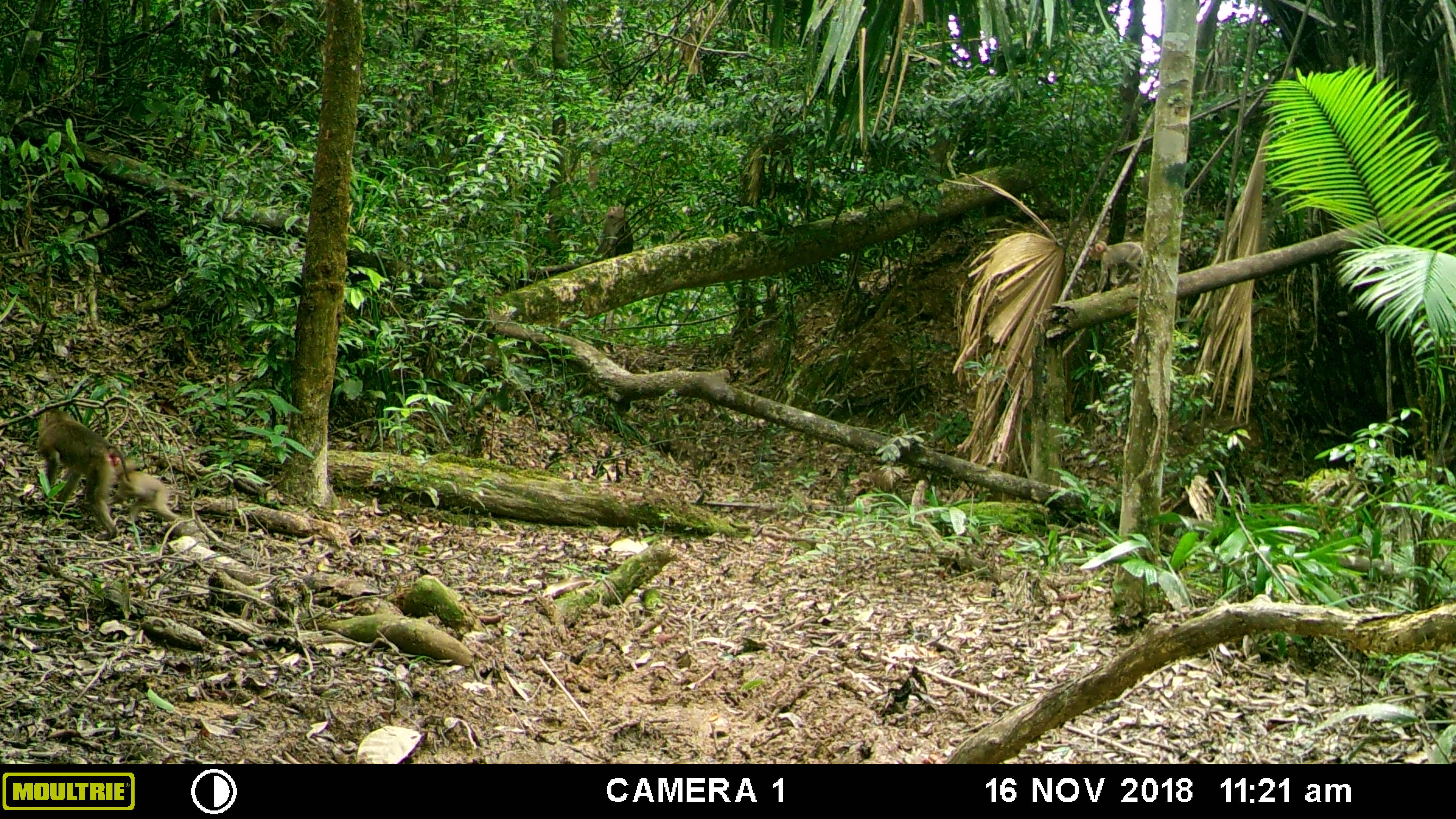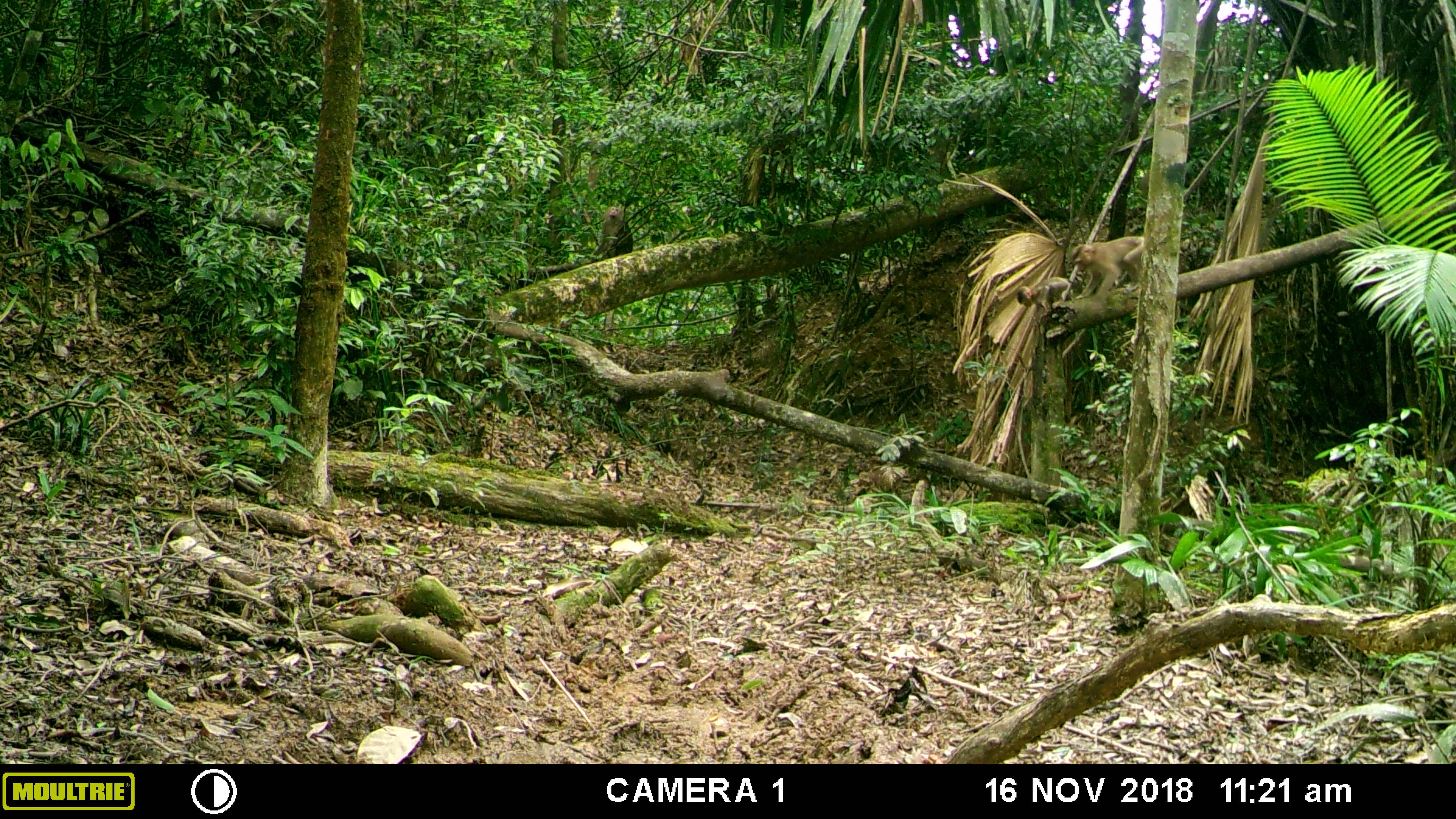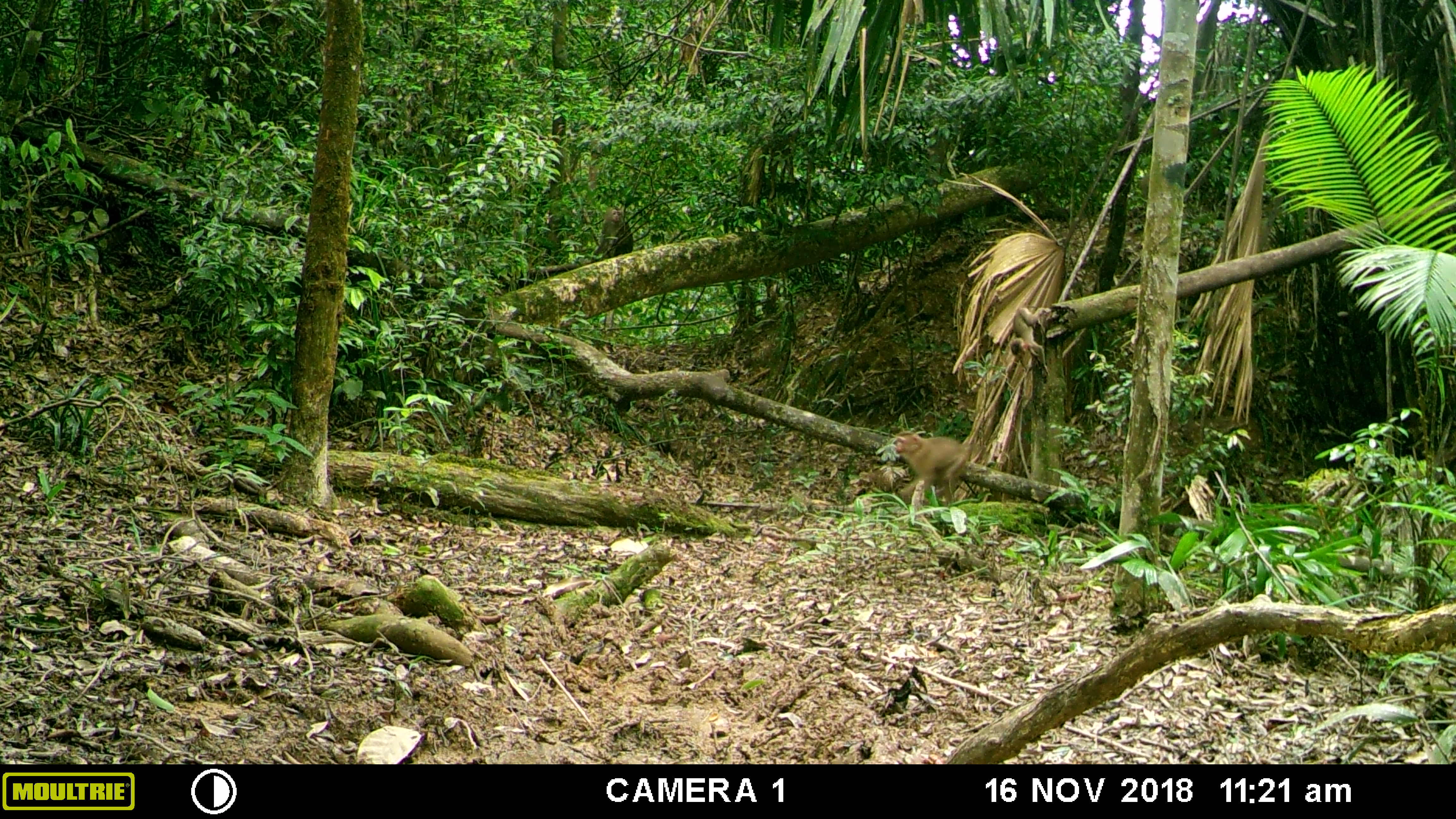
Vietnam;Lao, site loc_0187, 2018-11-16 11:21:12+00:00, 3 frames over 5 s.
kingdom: Animalia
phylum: Chordata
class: Mammalia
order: Primates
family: Cercopithecidae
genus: Macaca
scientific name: Macaca nemestrina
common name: pig-tailed macaque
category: pig tailed macaque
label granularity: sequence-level